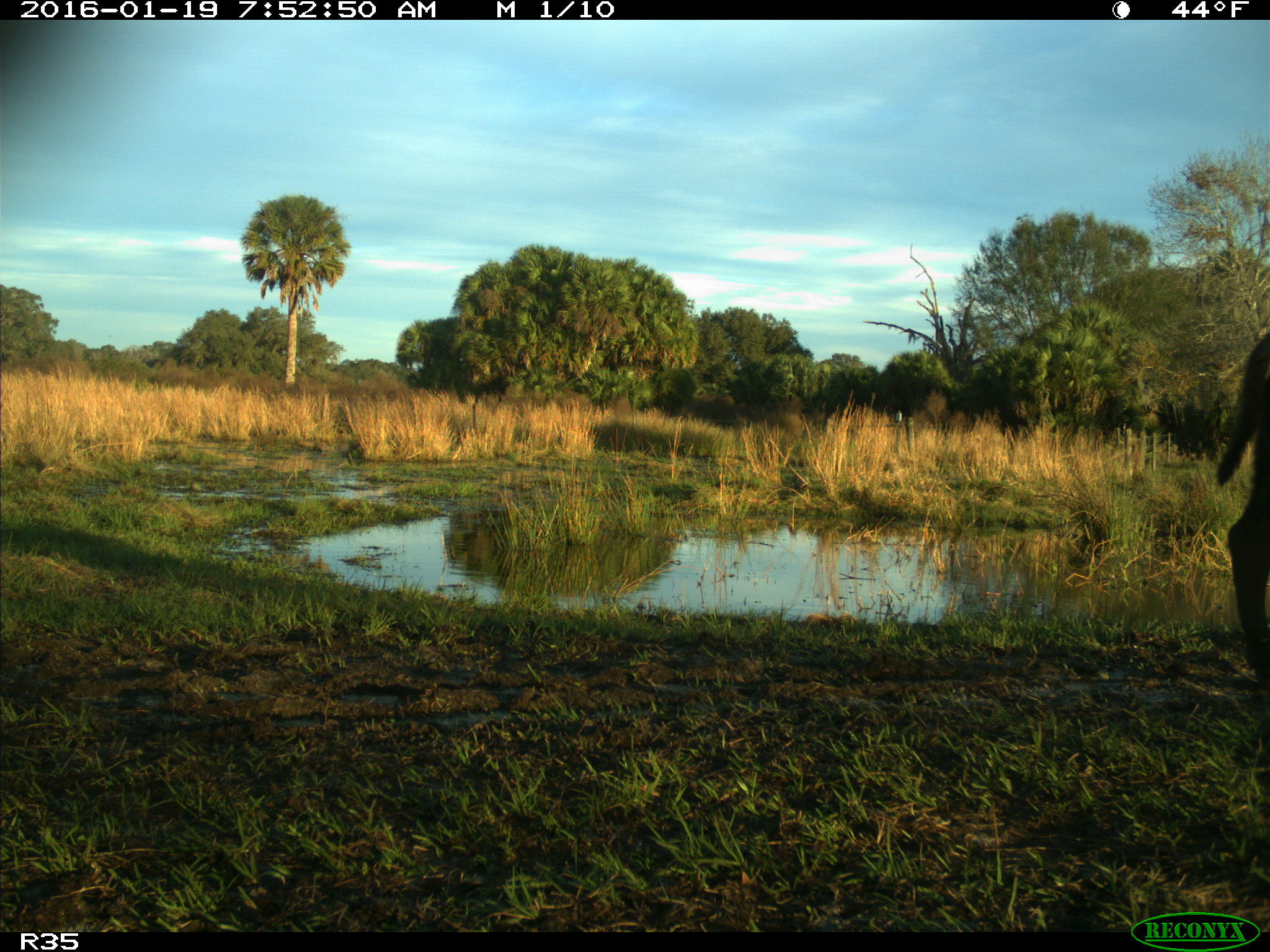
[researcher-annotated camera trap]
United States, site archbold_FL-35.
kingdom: Animalia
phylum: Chordata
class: Mammalia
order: Artiodactyla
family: Bovidae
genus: Bos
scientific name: Bos taurus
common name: domestic cow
Bos taurus (domestic cow).